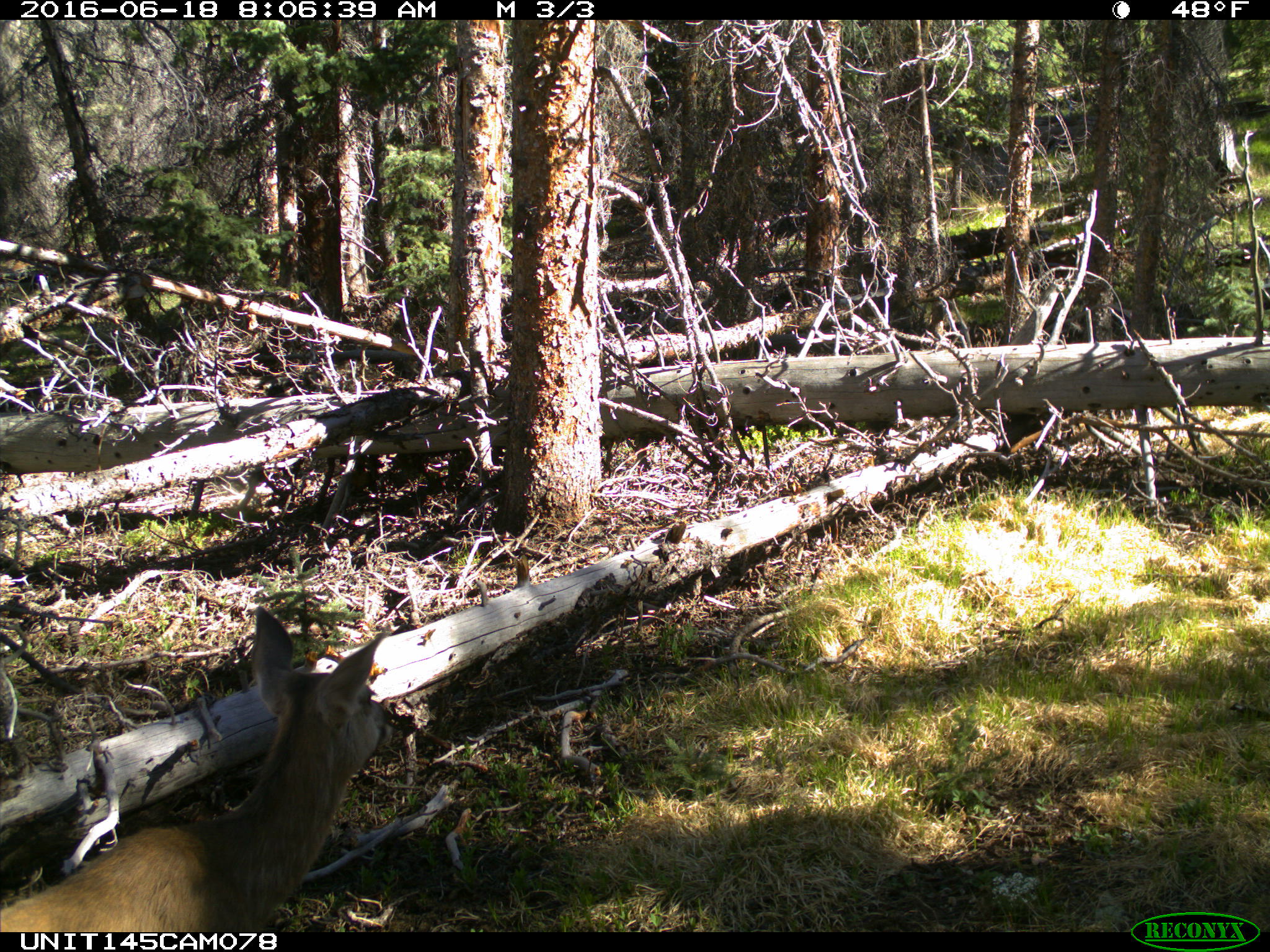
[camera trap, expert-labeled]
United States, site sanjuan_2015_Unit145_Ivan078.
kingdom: Animalia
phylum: Chordata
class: Mammalia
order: Artiodactyla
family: Cervidae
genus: Odocoileus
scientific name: Odocoileus hemionus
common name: mule deer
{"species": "Odocoileus hemionus (mule deer)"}